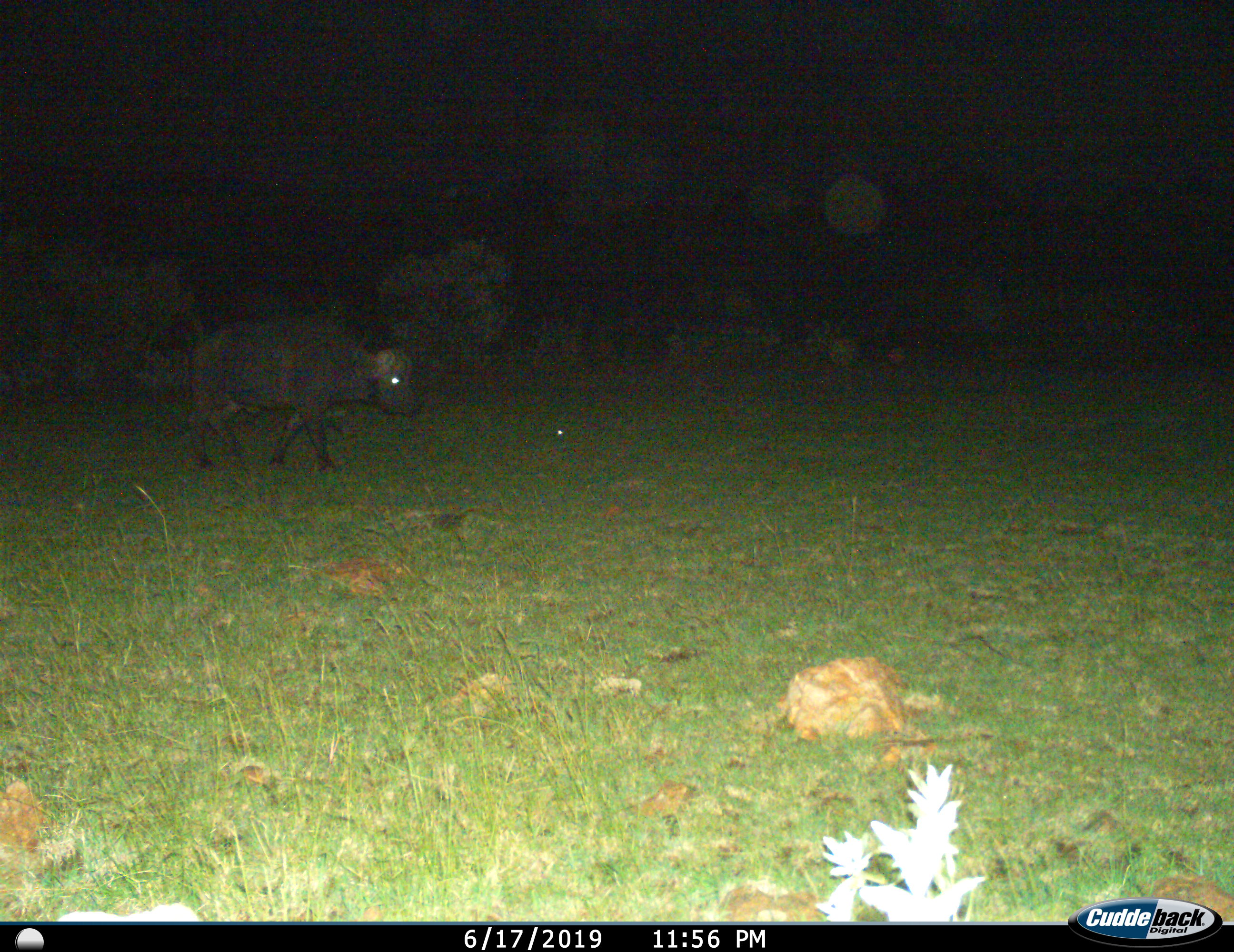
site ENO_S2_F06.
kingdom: Animalia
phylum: Chordata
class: Mammalia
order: Artiodactyla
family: Bovidae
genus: Syncerus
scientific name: Syncerus caffer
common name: african buffalo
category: buffalo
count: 1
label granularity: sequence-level